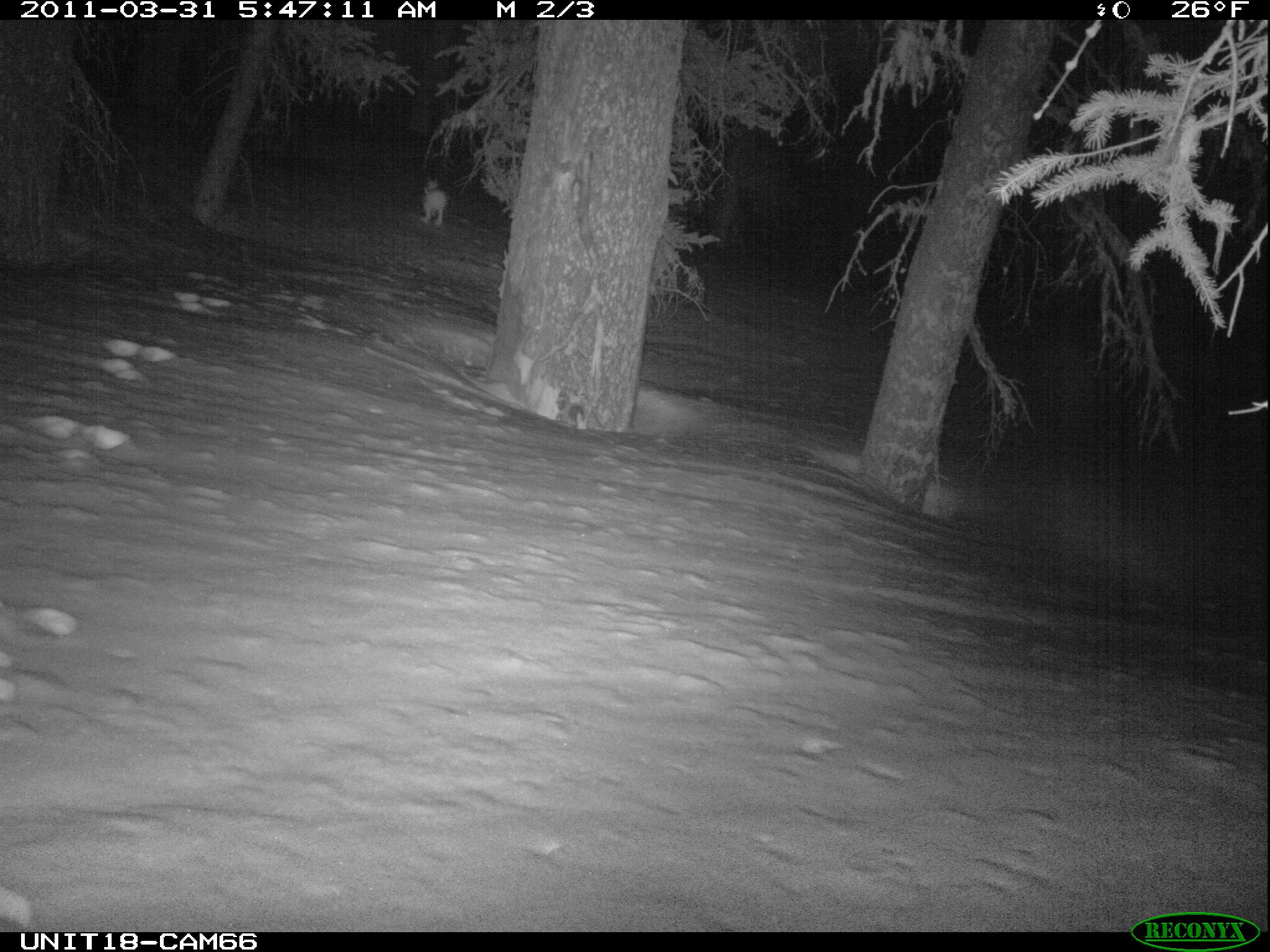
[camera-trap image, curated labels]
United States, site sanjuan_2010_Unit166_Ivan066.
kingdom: Animalia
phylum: Chordata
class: Mammalia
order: Lagomorpha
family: Leporidae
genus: Lepus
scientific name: Lepus americanus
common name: snowshoe hare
Lepus americanus (snowshoe hare).